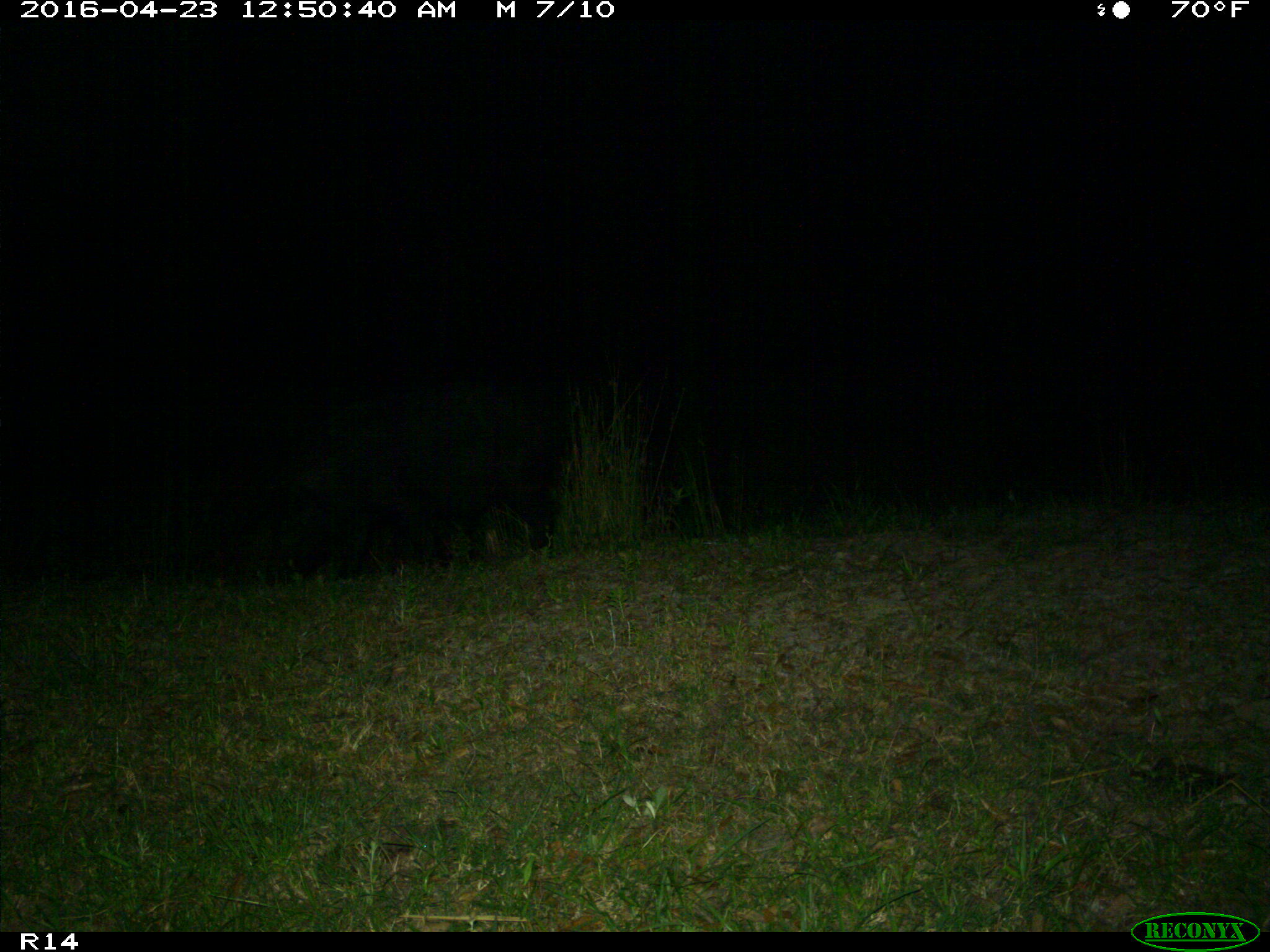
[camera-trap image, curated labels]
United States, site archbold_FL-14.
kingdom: Animalia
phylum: Chordata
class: Mammalia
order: Artiodactyla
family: Suidae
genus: Sus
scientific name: Sus scrofa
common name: wild boar